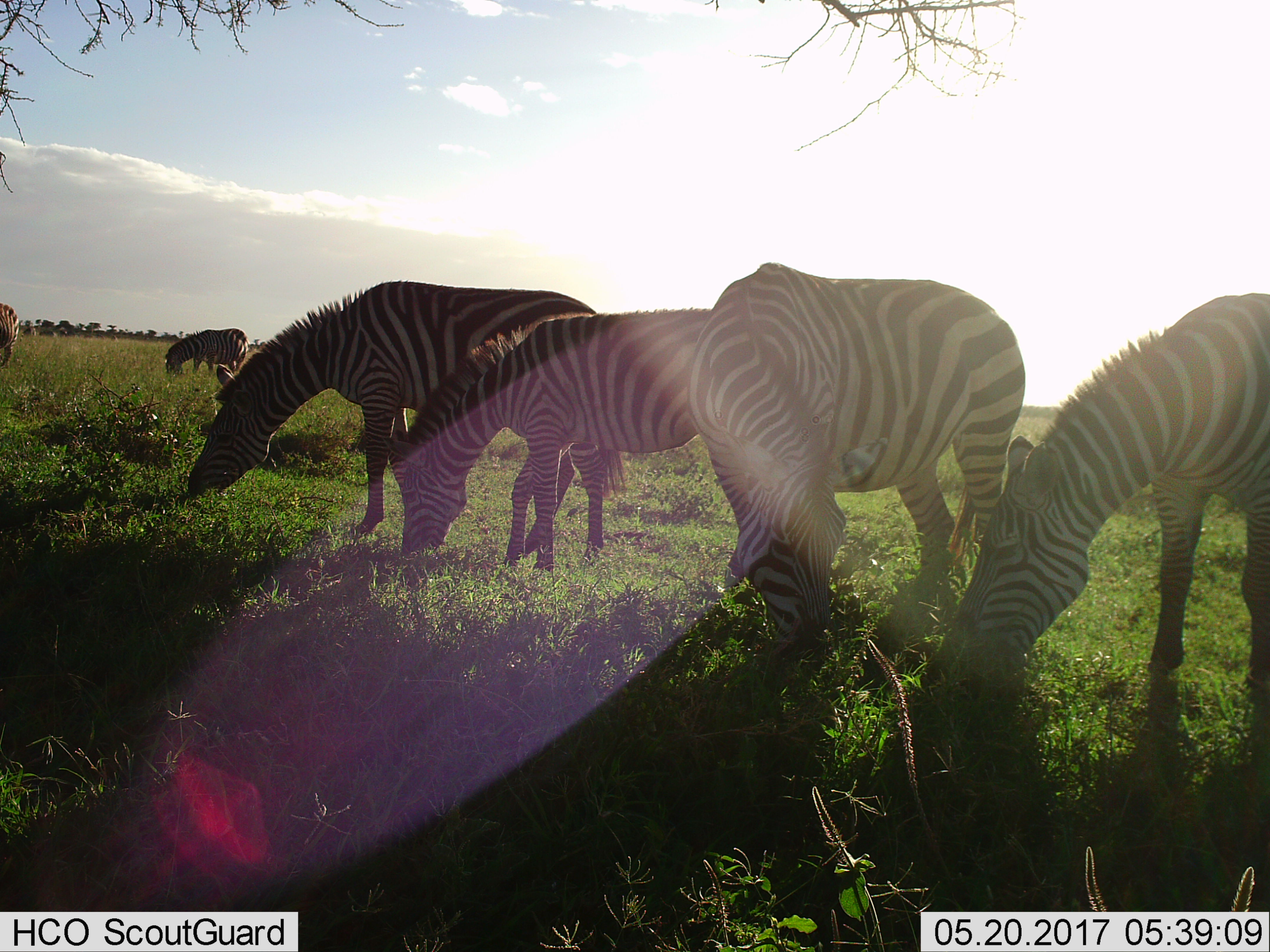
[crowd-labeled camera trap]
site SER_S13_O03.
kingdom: Animalia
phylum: Chordata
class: Mammalia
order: Perissodactyla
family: Equidae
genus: Equus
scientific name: Equus quagga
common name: plains zebra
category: zebraplains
Zebraplains (plains zebra) (Equus quagga), count 6. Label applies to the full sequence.